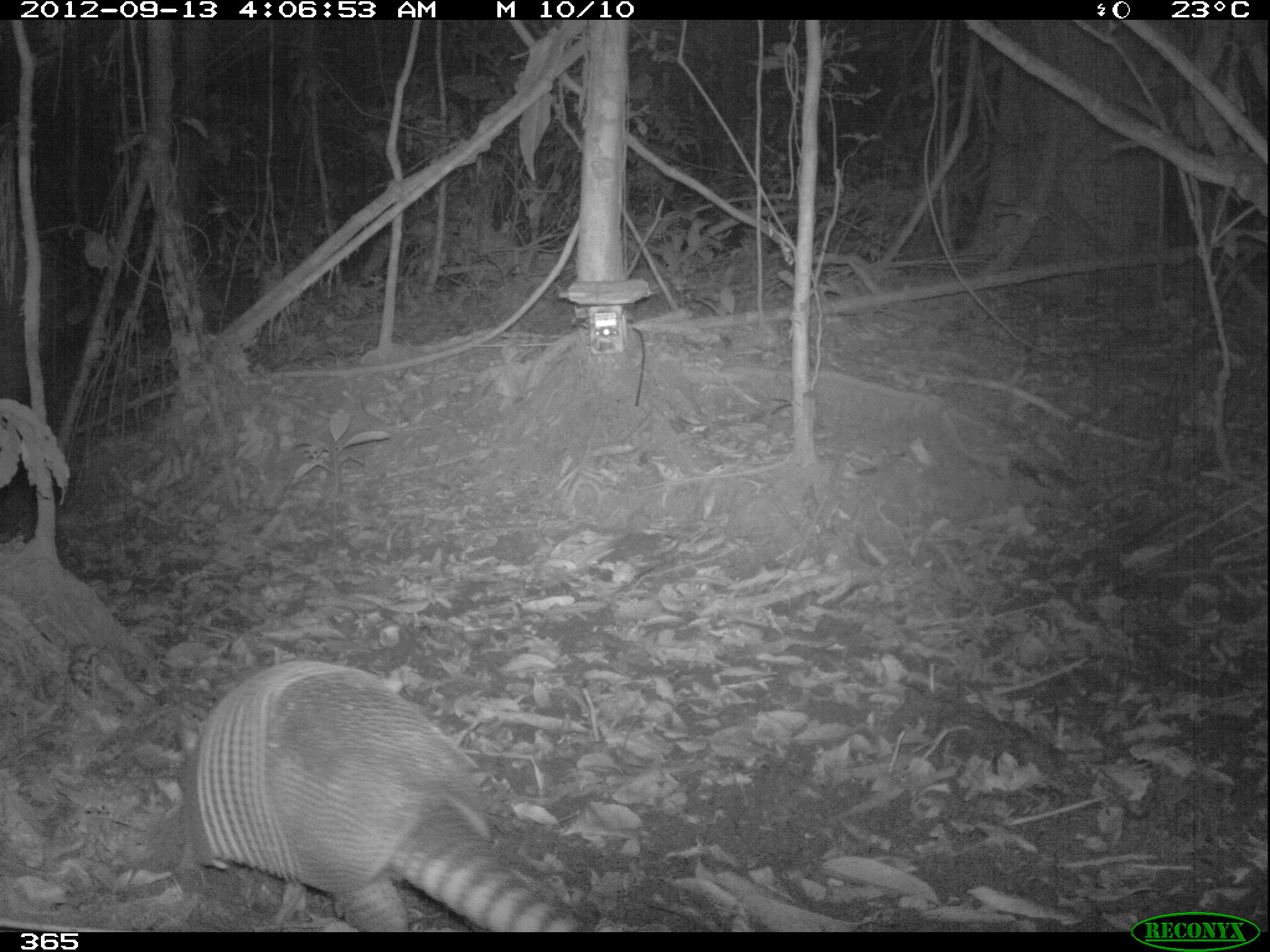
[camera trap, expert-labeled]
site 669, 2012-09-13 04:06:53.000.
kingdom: Animalia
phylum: Chordata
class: Mammalia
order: Cingulata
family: Dasypodidae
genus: Dasypus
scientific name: Dasypus novemcinctus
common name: nine-banded armadillo